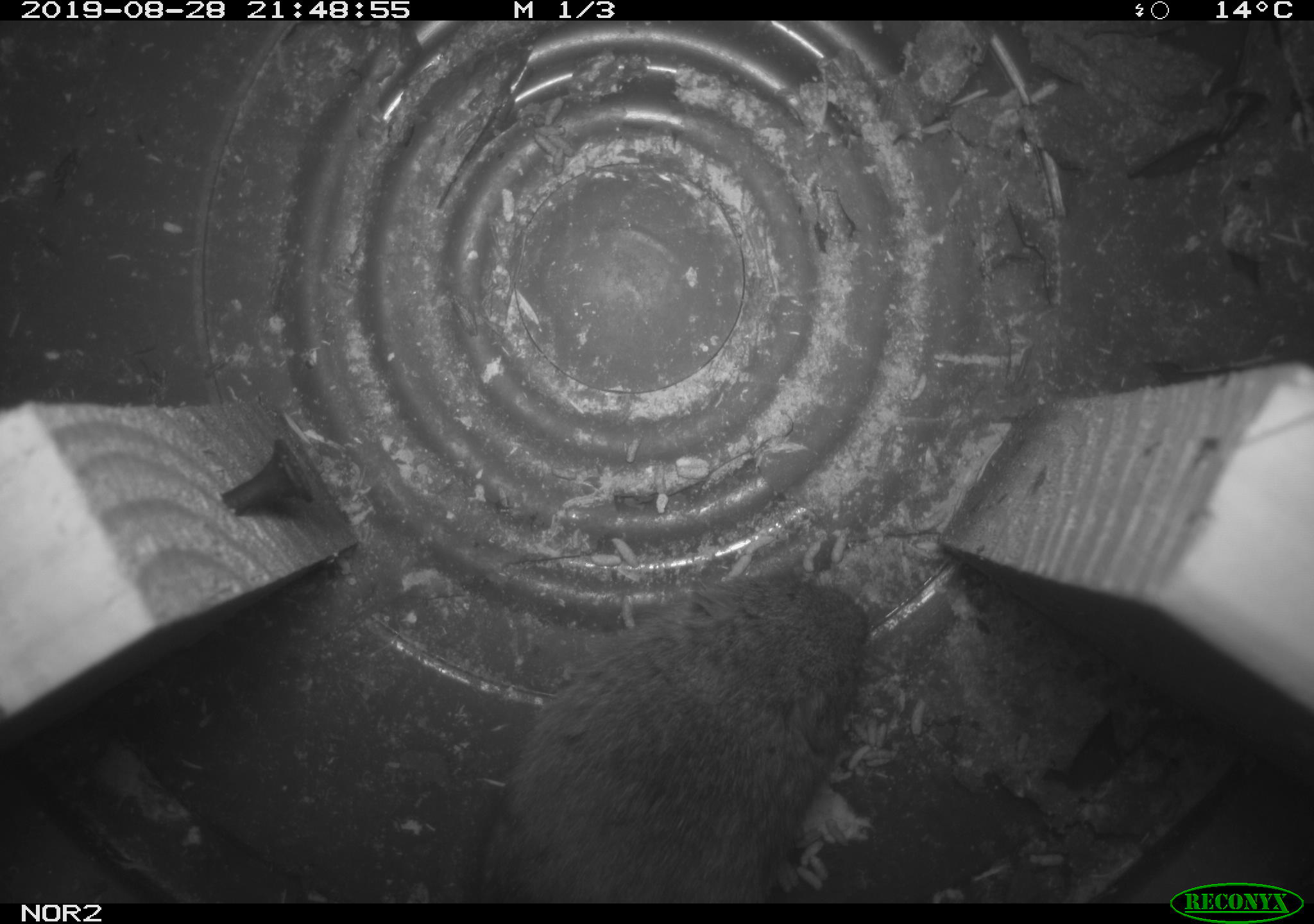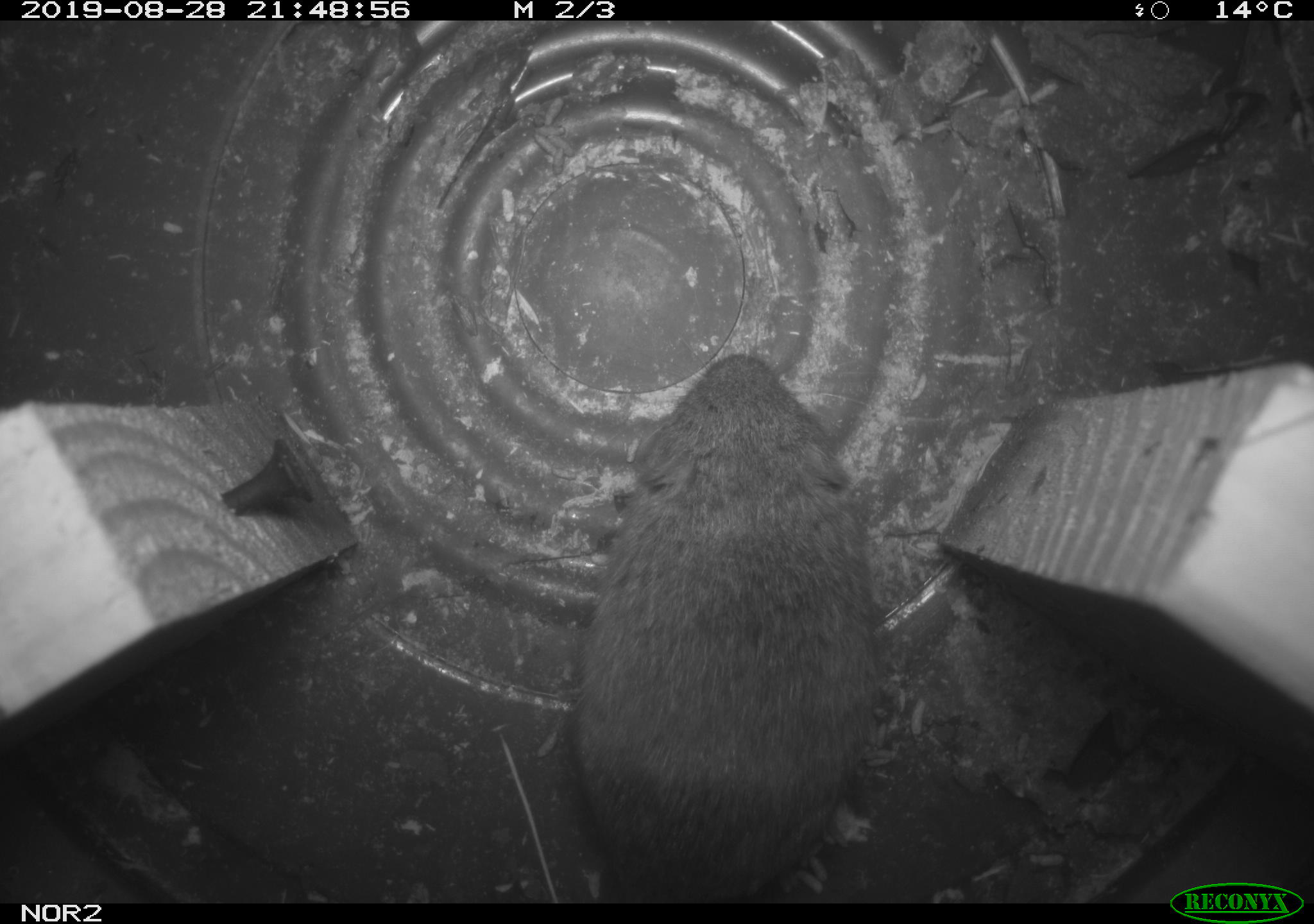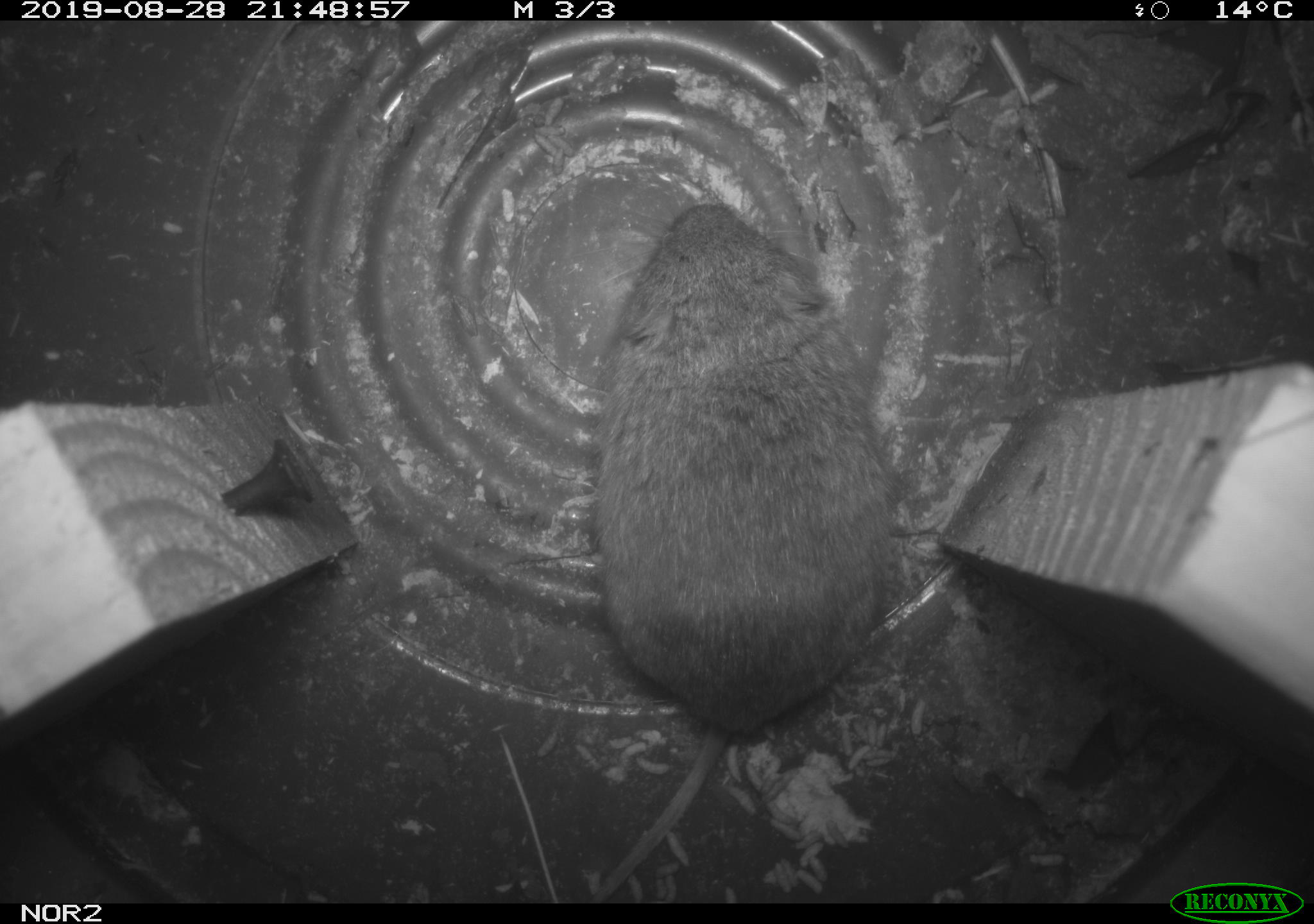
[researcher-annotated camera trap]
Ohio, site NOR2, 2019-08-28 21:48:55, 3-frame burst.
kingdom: Animalia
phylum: Chordata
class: Mammalia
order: Rodentia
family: Cricetidae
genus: Microtus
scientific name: Microtus pennsylvanicus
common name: meadow vole